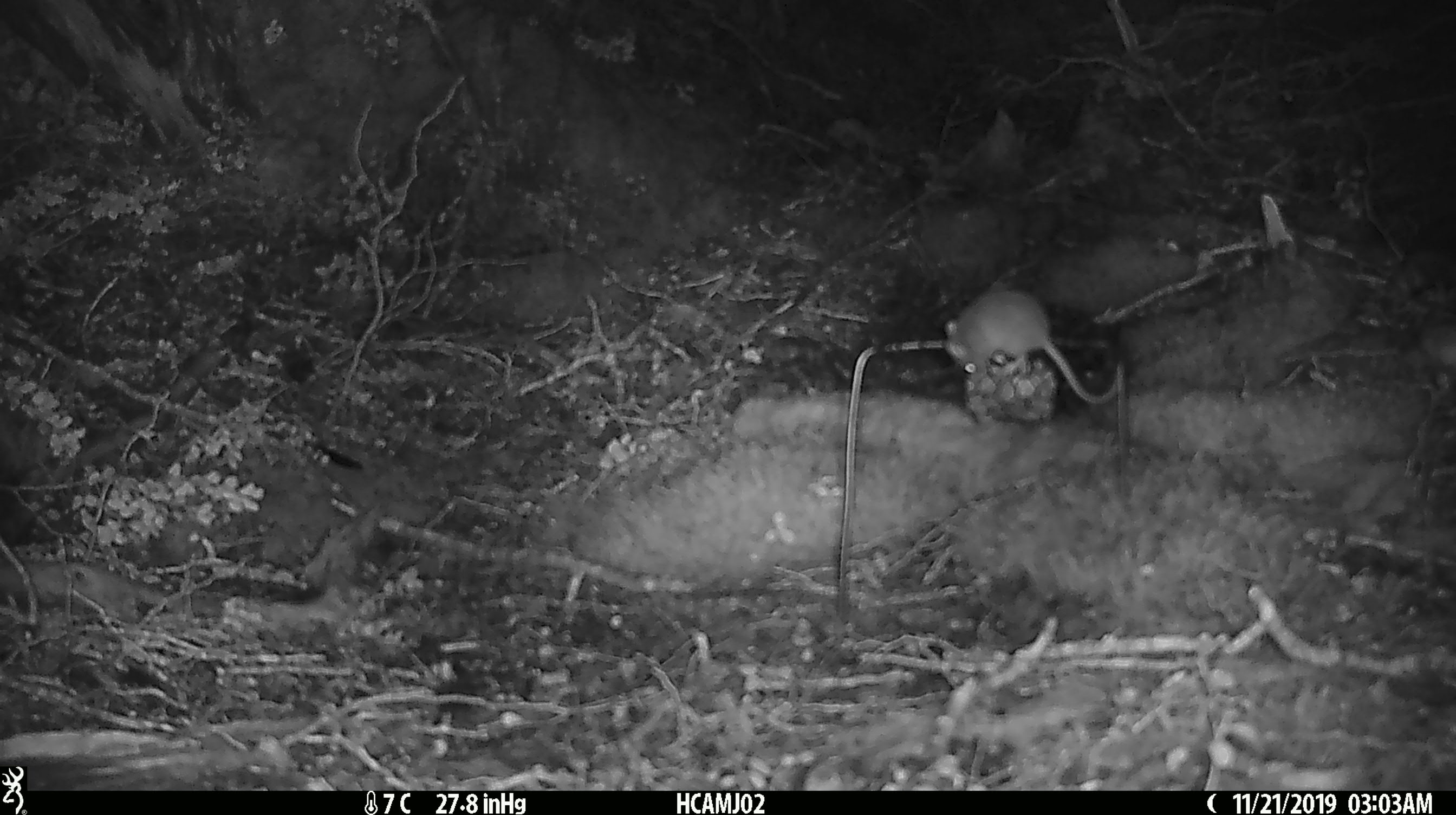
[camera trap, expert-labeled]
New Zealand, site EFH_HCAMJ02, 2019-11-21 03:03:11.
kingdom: Animalia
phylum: Chordata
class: Mammalia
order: Rodentia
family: Muridae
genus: Mus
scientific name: Mus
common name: mouse